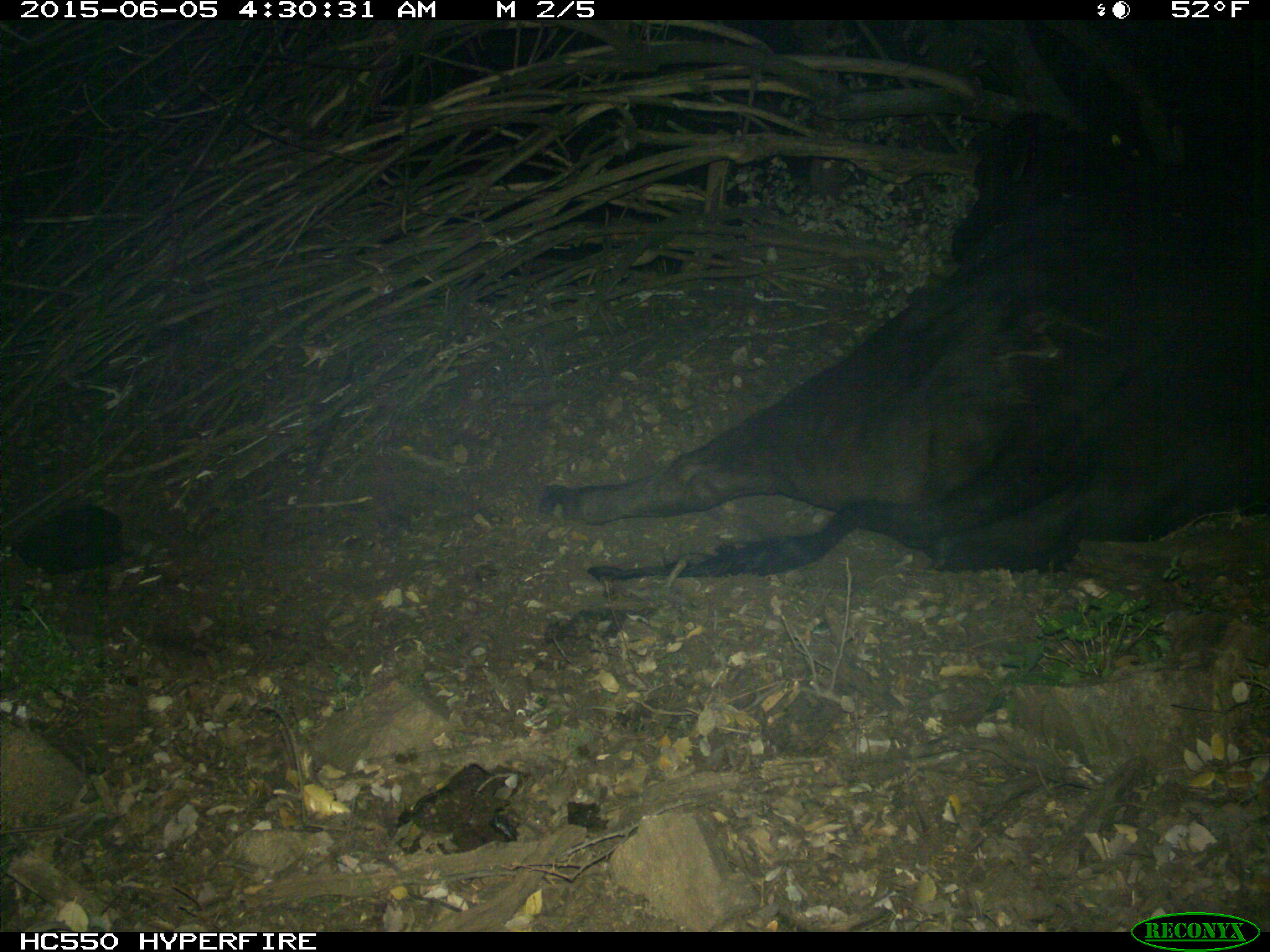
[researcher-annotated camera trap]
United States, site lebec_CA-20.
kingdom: Animalia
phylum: Chordata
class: Mammalia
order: Artiodactyla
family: Bovidae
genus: Bos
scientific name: Bos taurus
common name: domestic cow